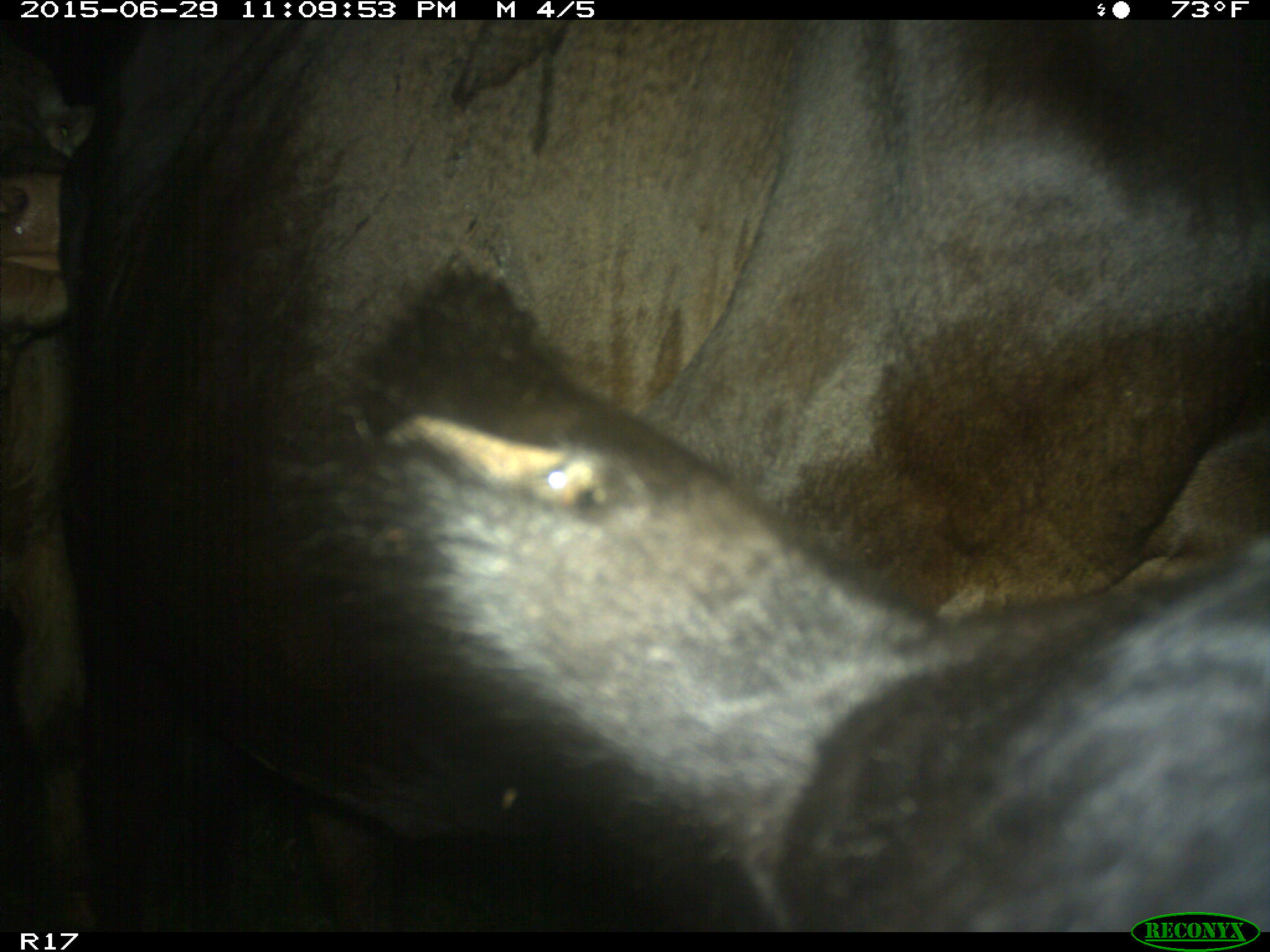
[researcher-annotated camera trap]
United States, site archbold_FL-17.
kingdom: Animalia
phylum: Chordata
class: Mammalia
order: Artiodactyla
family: Bovidae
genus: Bos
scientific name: Bos taurus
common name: domestic cow